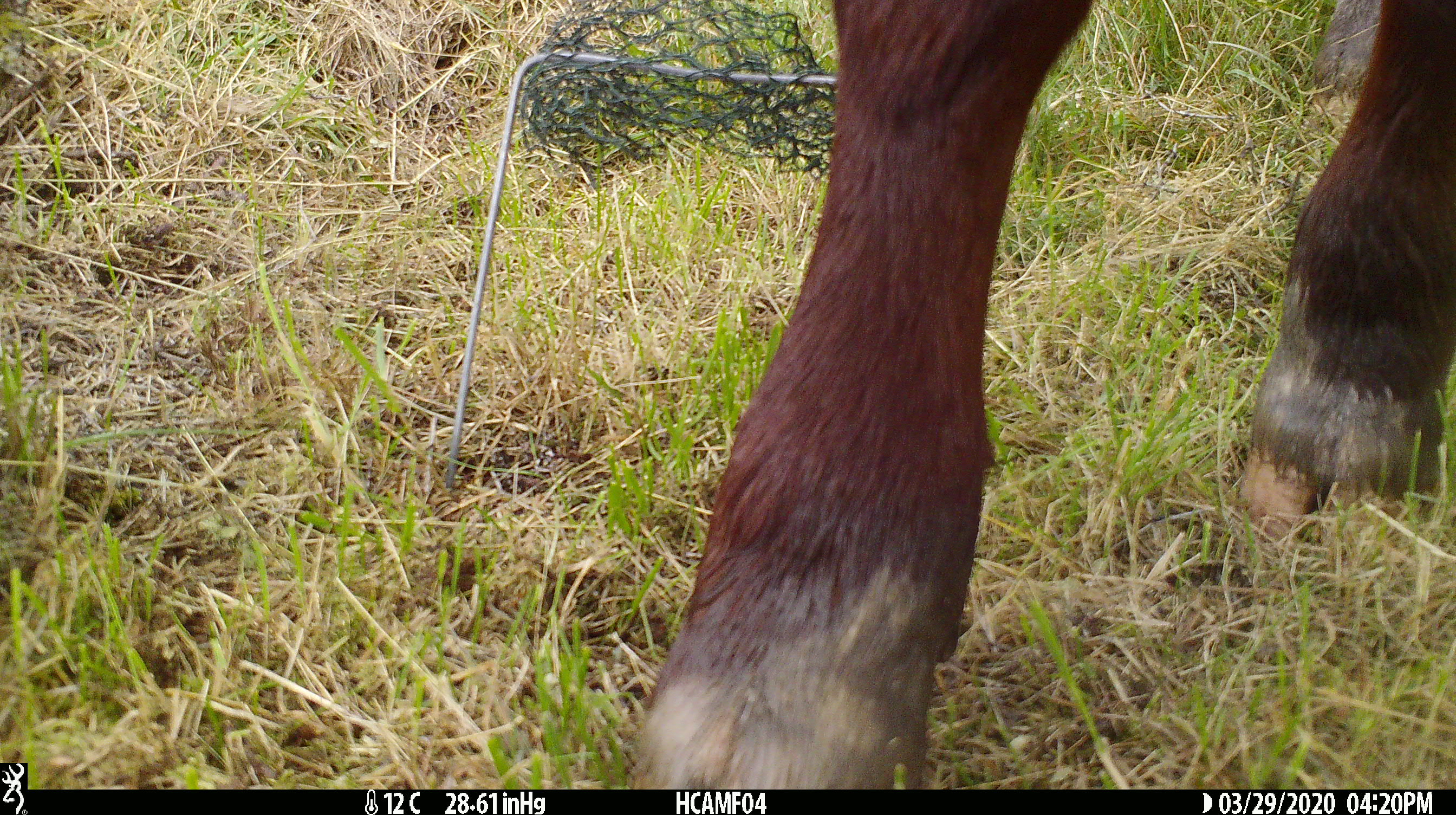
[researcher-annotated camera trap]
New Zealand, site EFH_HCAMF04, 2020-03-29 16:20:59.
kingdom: Animalia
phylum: Chordata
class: Mammalia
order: Artiodactyla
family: Bovidae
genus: Bos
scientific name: Bos taurus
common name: domestic cow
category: cow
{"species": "cow (domestic cow) (Bos taurus)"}